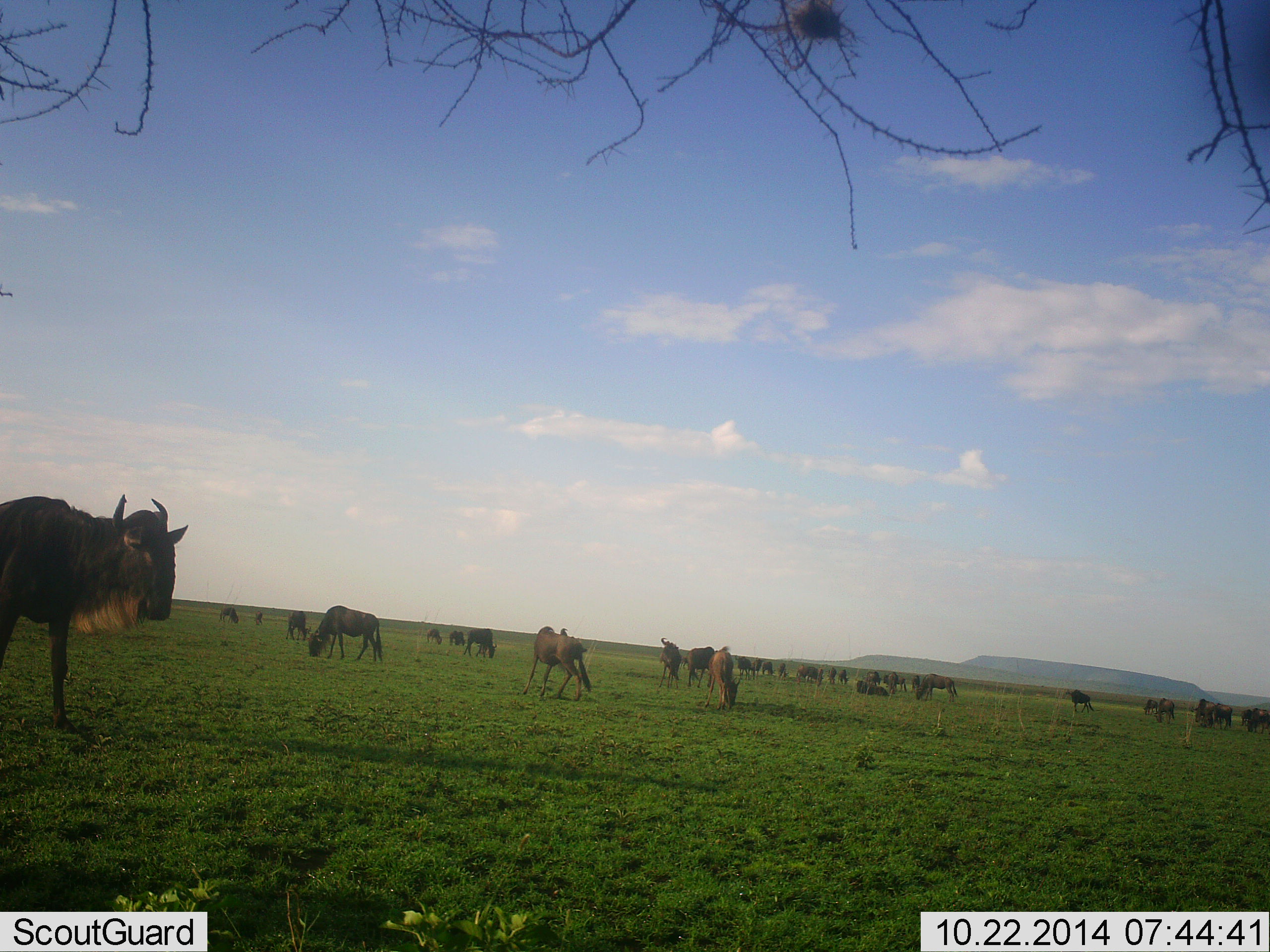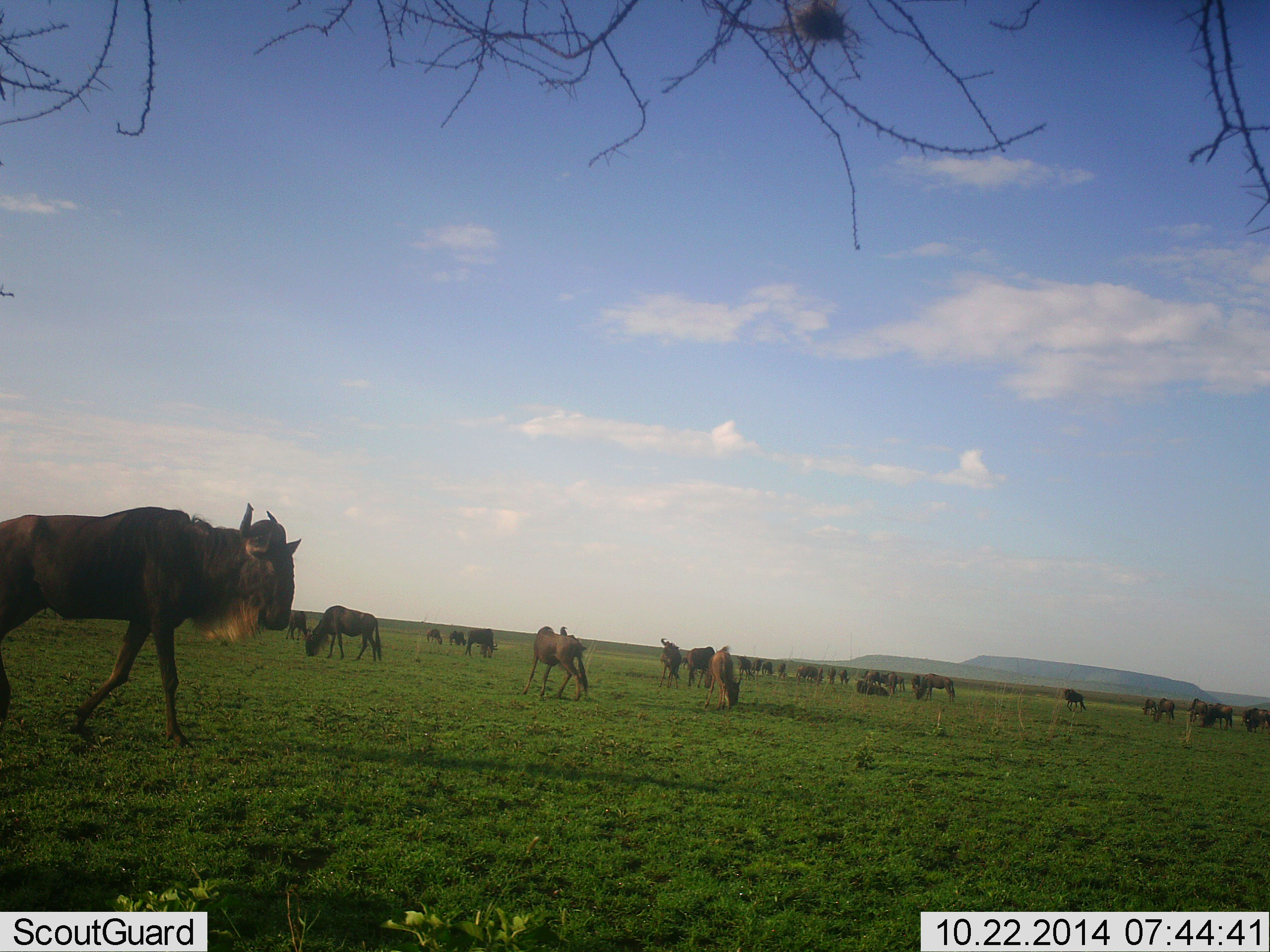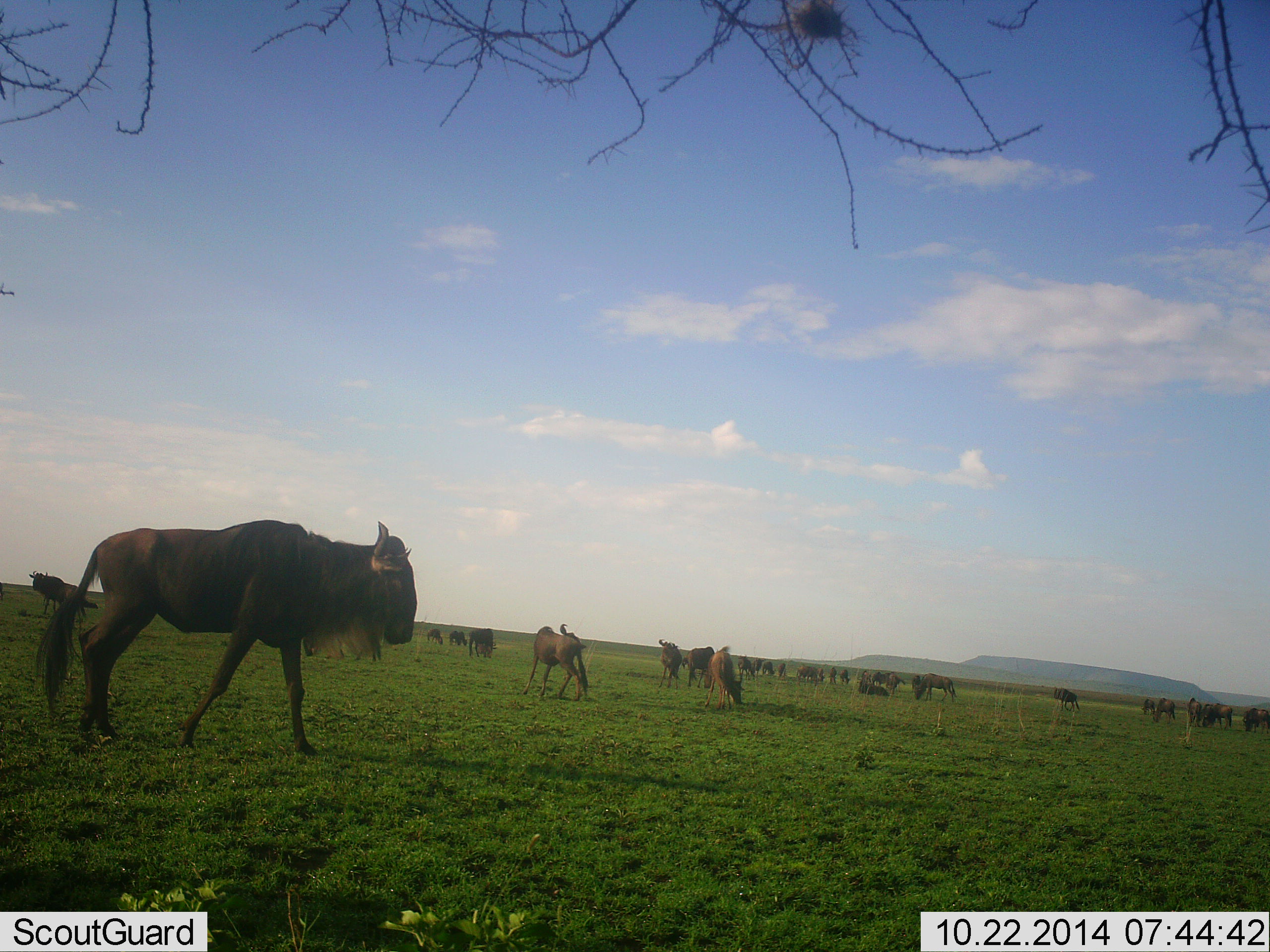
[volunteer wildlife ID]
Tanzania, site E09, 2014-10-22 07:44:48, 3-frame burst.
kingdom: Animalia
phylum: Chordata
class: Mammalia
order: Artiodactyla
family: Bovidae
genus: Connochaetes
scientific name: Connochaetes taurinus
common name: blue wildebeest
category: wildebeest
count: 11-50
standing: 70%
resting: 0%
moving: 60%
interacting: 0%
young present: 0%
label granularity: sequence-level